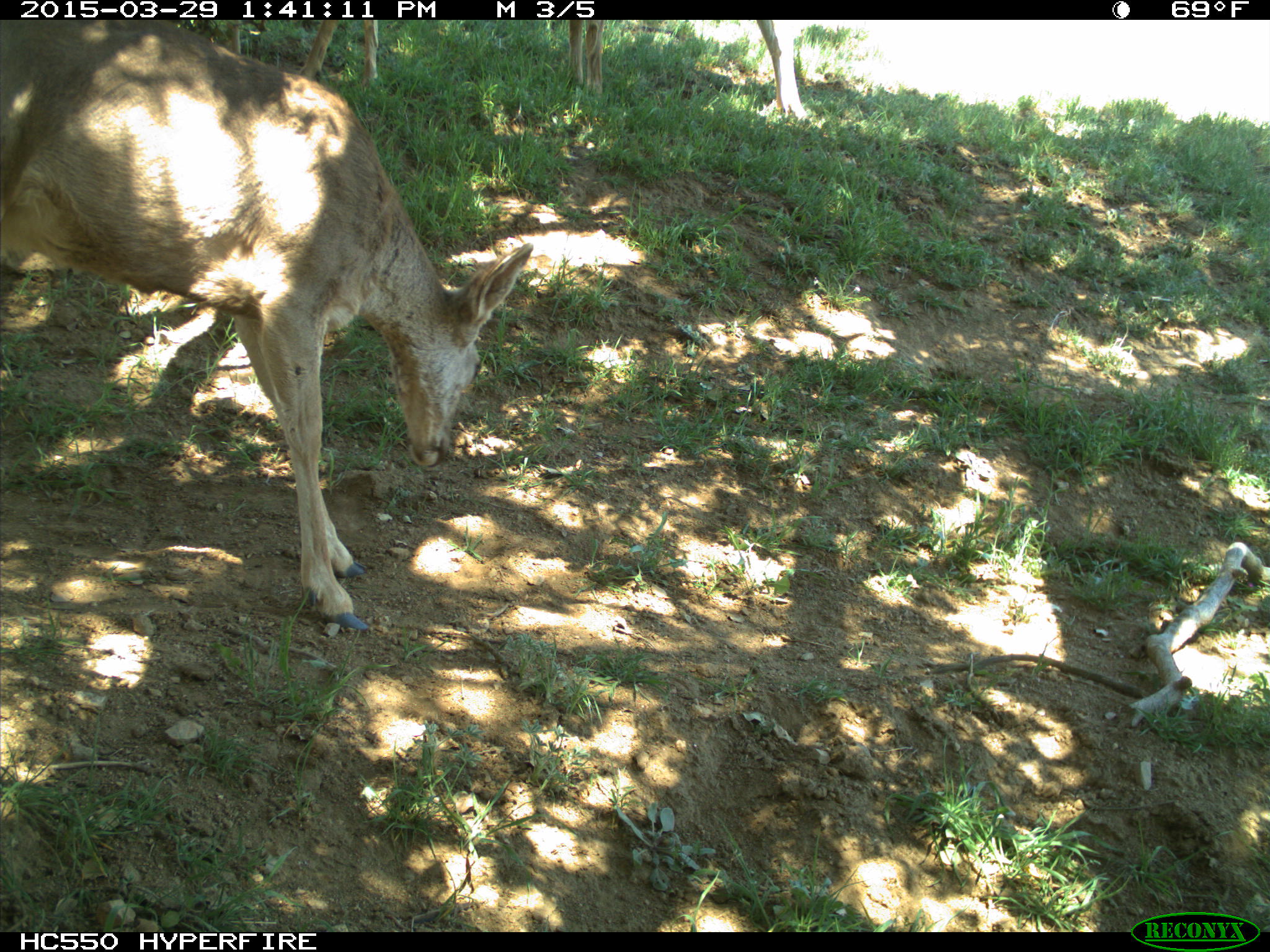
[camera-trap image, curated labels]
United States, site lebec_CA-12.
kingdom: Animalia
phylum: Chordata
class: Mammalia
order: Artiodactyla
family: Cervidae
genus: Odocoileus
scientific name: Odocoileus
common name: deer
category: unidentified deer